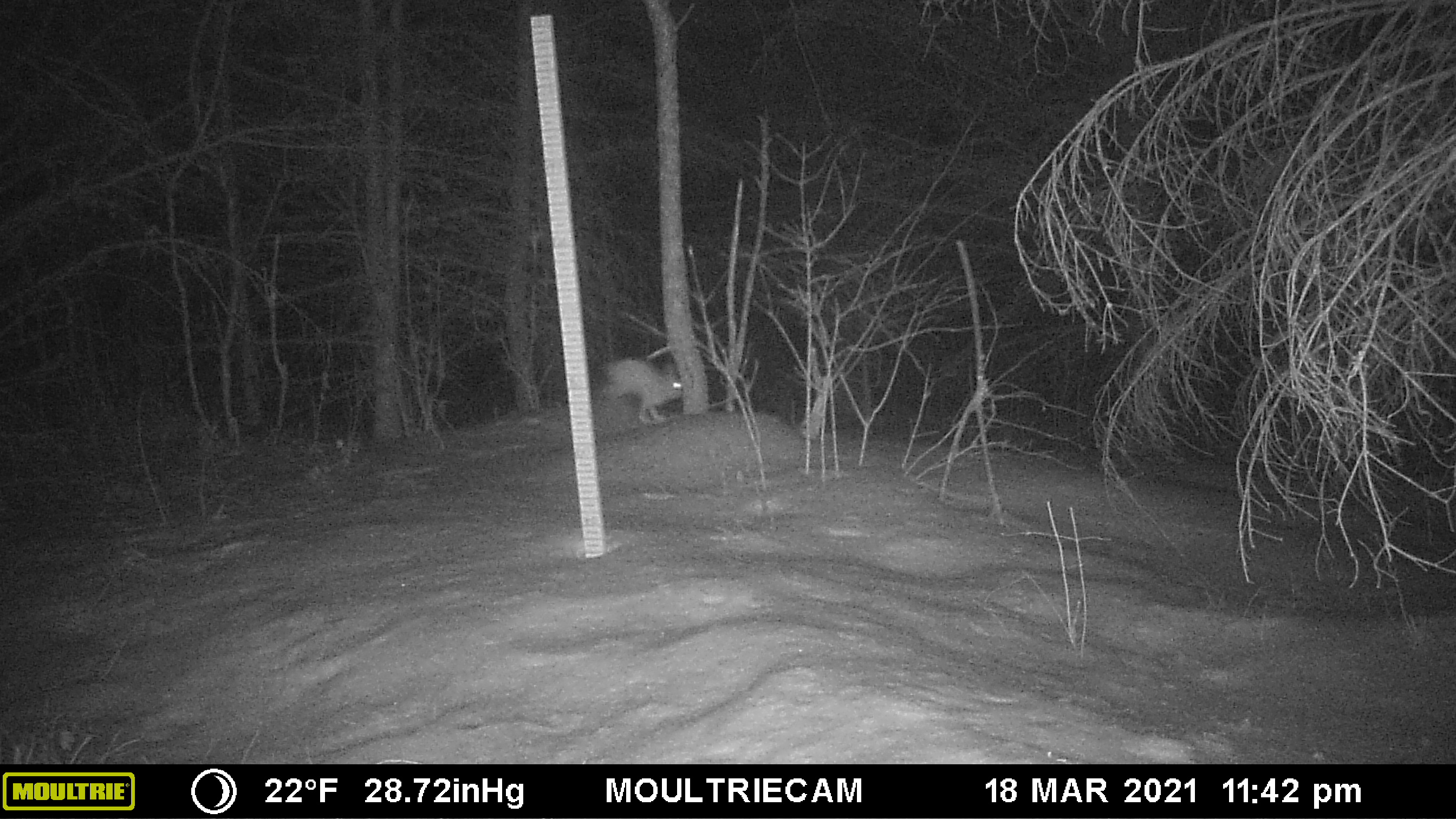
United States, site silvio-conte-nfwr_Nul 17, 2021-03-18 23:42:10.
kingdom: Animalia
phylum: Chordata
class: Mammalia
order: Lagomorpha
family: Leporidae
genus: Lepus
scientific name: Lepus americanus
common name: snowshoe hare